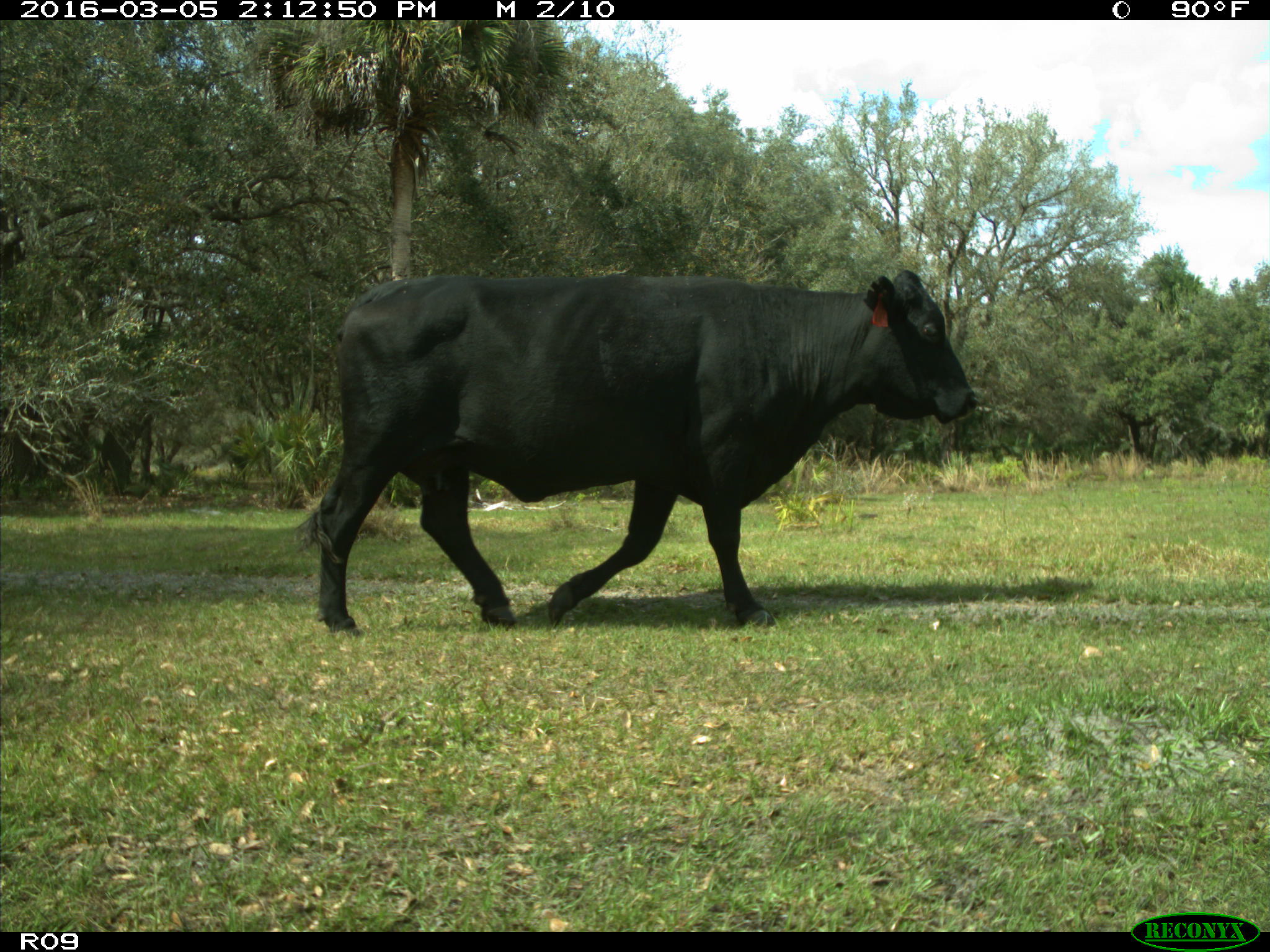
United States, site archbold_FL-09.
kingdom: Animalia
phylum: Chordata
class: Mammalia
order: Artiodactyla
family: Bovidae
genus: Bos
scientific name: Bos taurus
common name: domestic cow